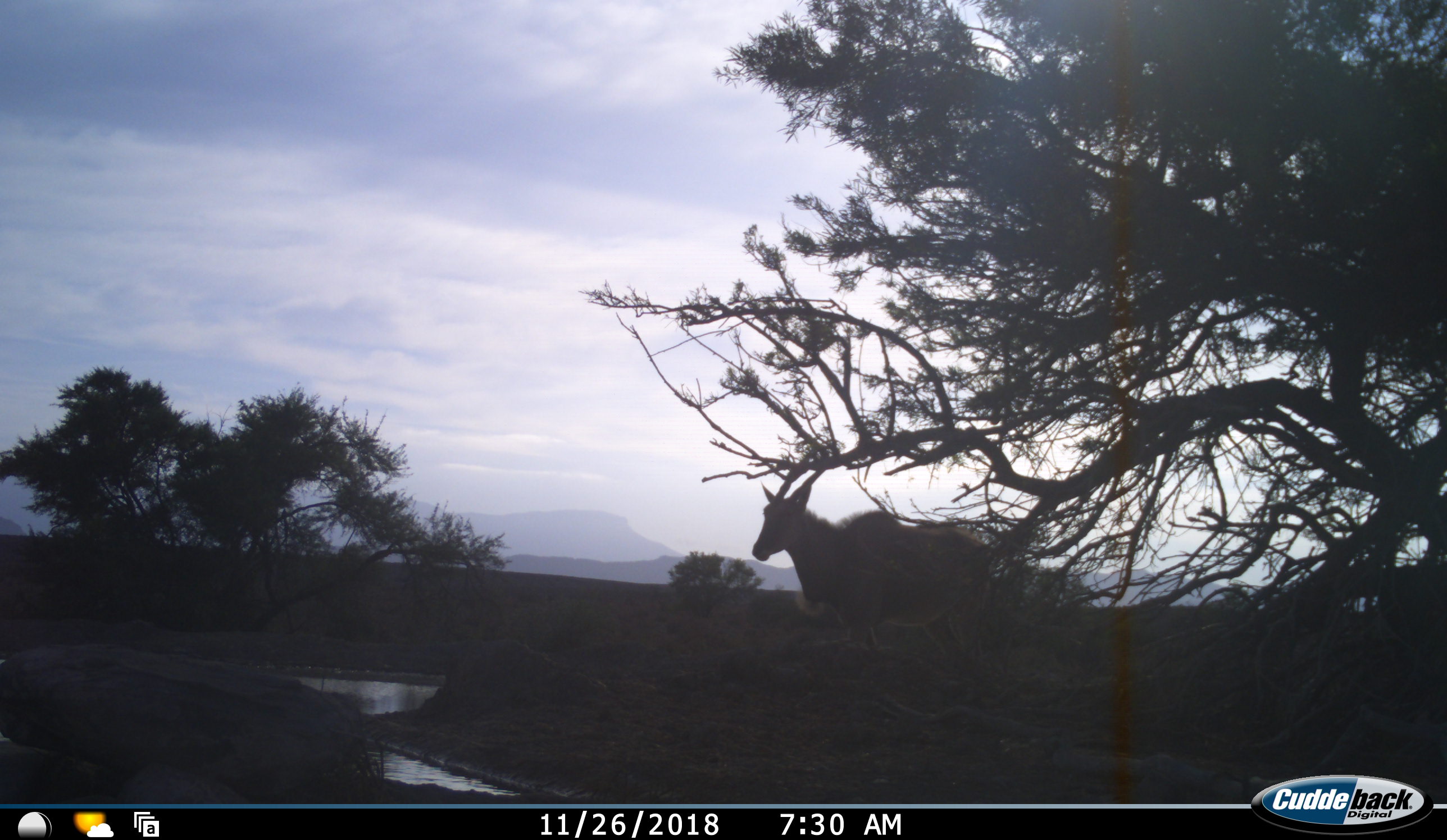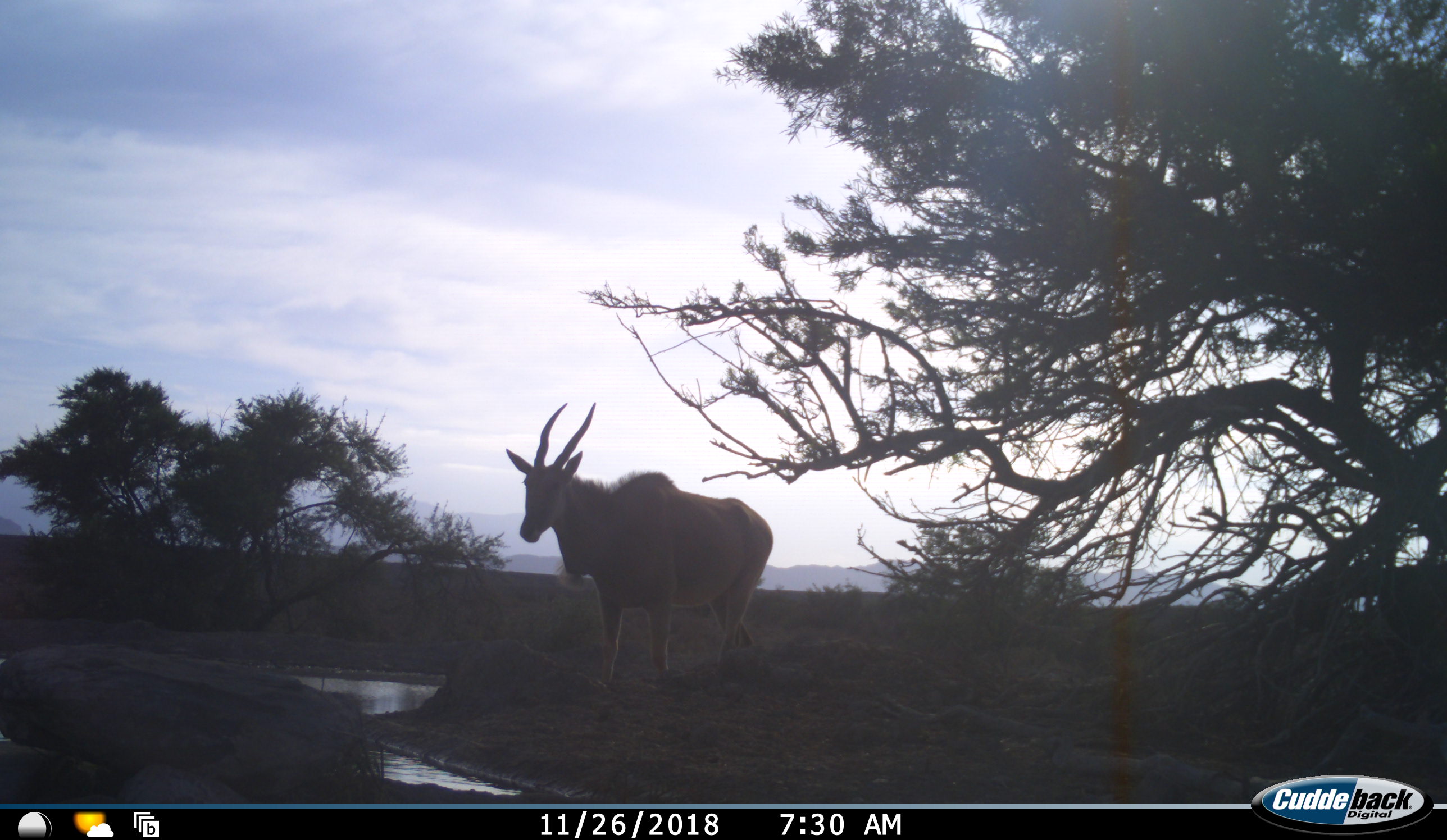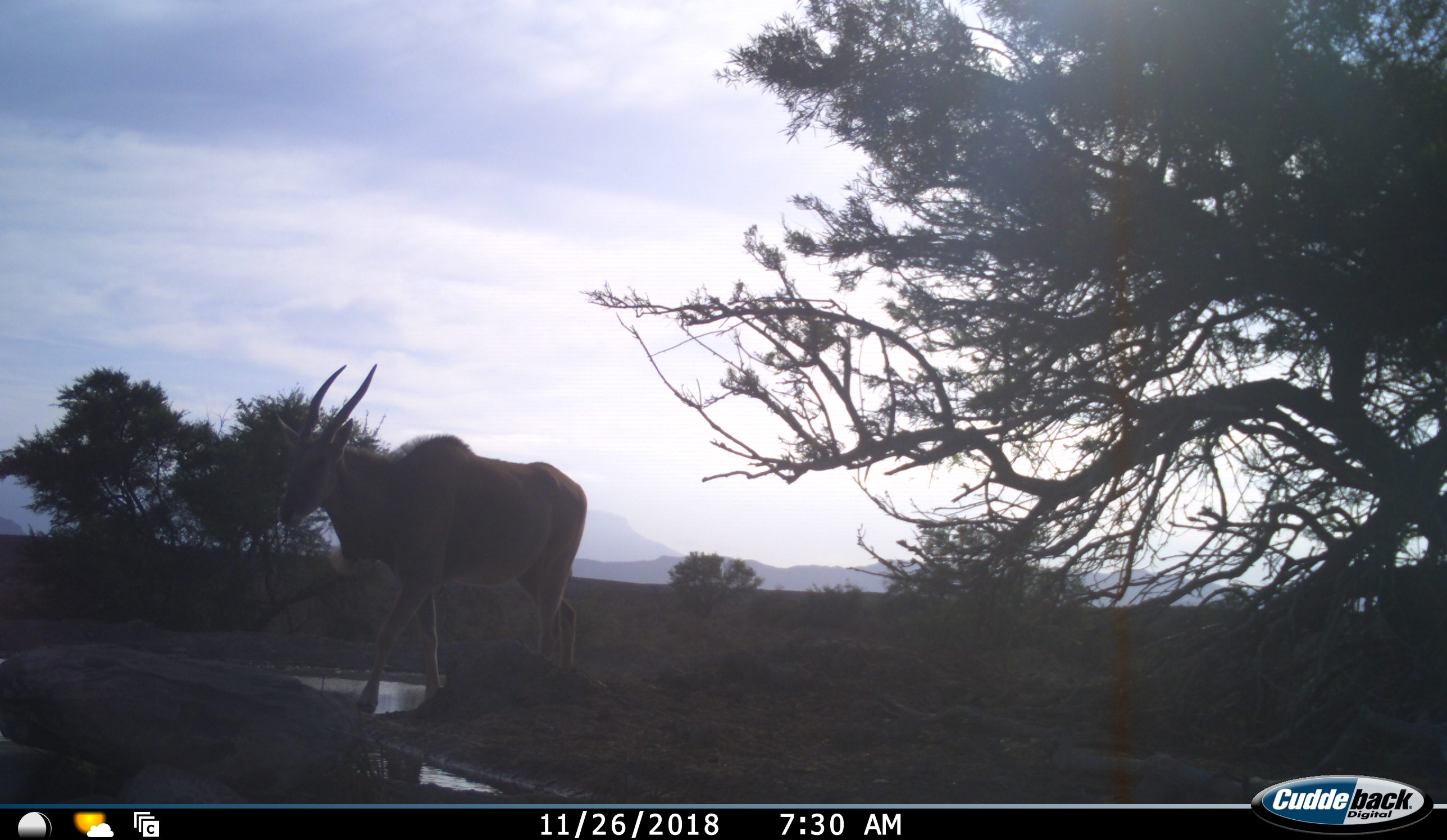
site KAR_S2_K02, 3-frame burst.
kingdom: Animalia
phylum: Chordata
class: Mammalia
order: Artiodactyla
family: Bovidae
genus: Tragelaphus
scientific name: Tragelaphus oryx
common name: eland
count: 1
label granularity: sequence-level